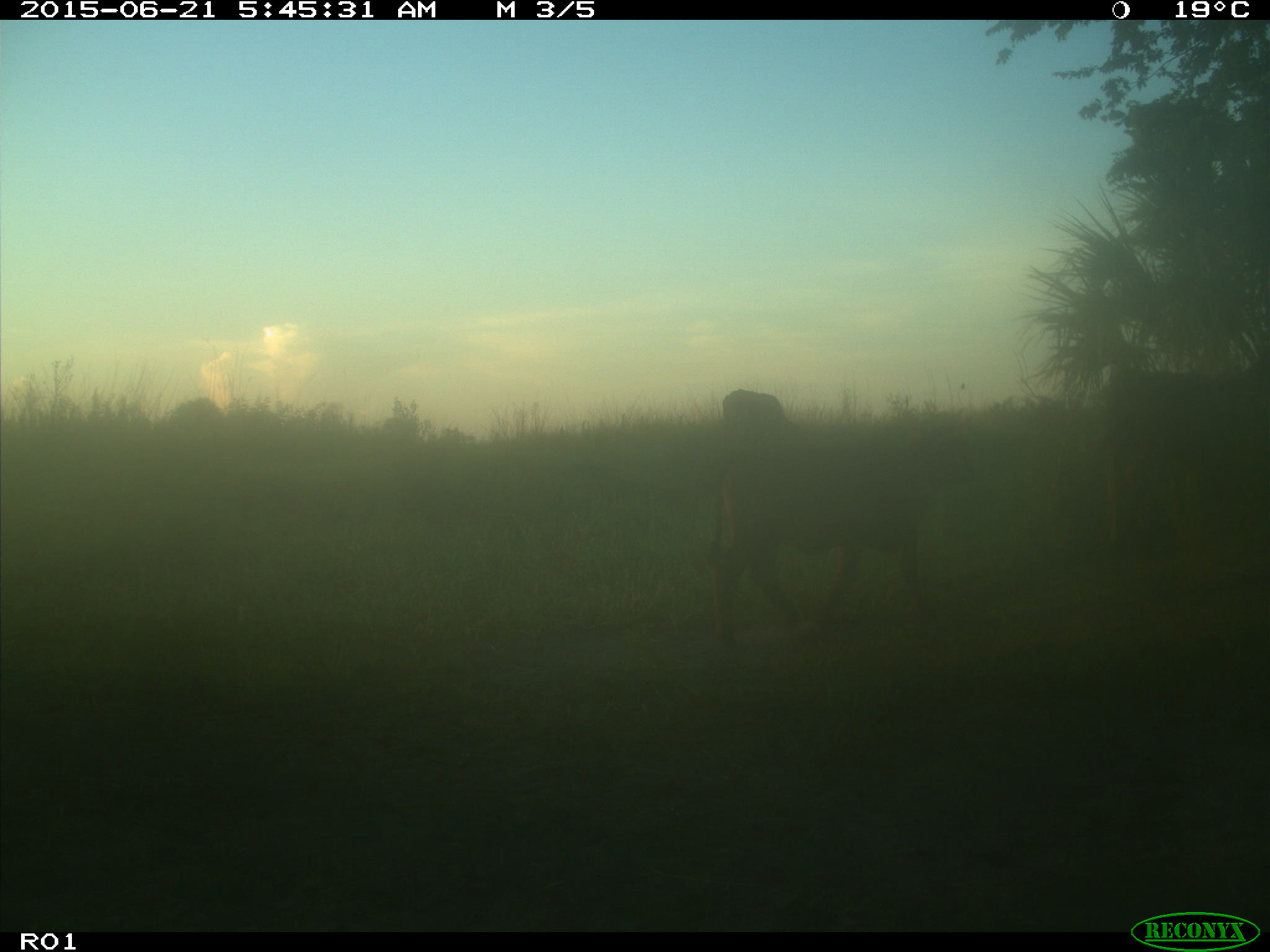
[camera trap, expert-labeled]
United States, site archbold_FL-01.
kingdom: Animalia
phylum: Chordata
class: Mammalia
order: Artiodactyla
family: Bovidae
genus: Bos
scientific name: Bos taurus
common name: domestic cow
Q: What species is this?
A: Bos taurus (domestic cow).